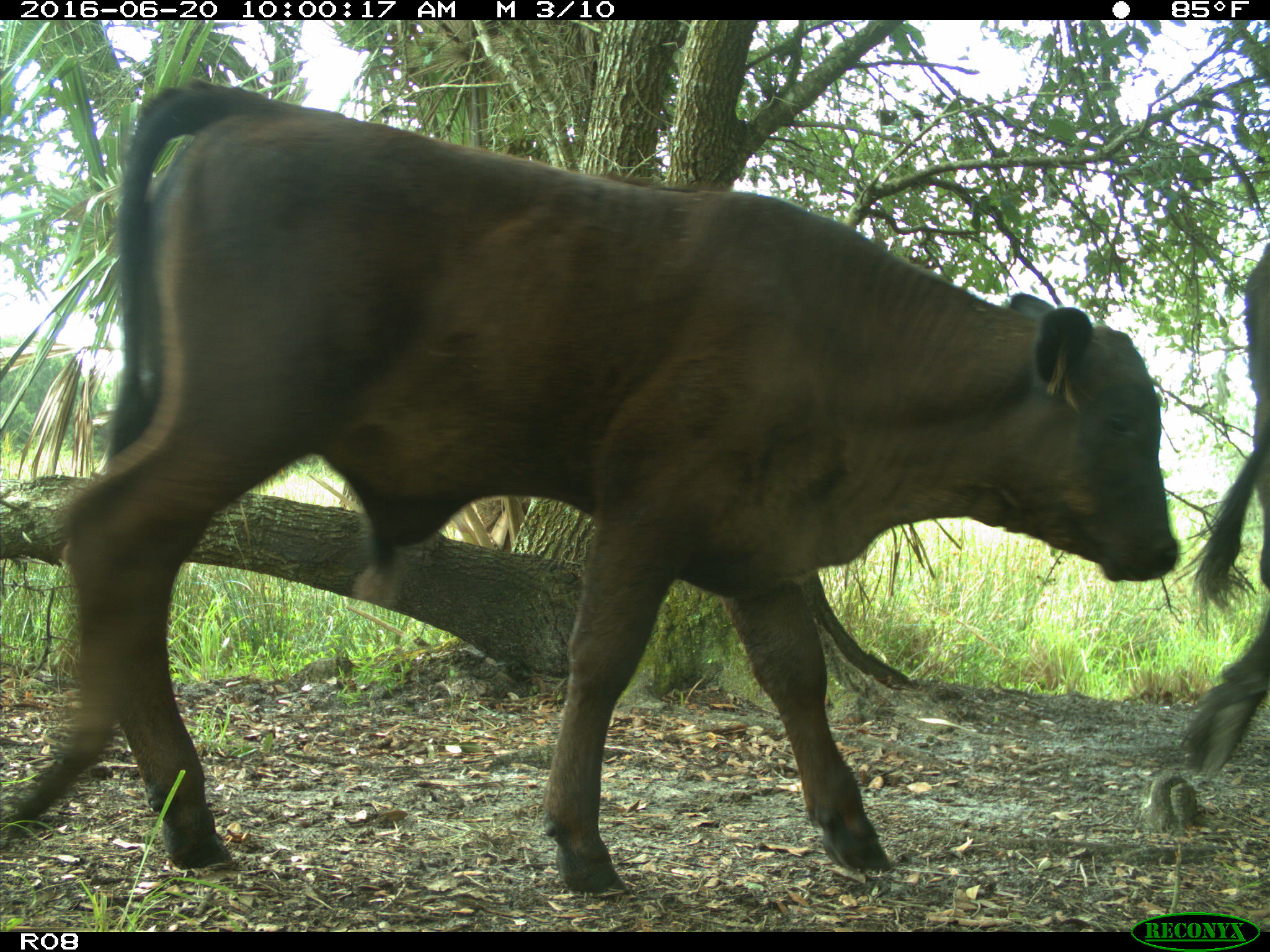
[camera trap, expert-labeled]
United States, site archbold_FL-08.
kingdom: Animalia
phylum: Chordata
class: Mammalia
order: Artiodactyla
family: Bovidae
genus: Bos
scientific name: Bos taurus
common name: domestic cow